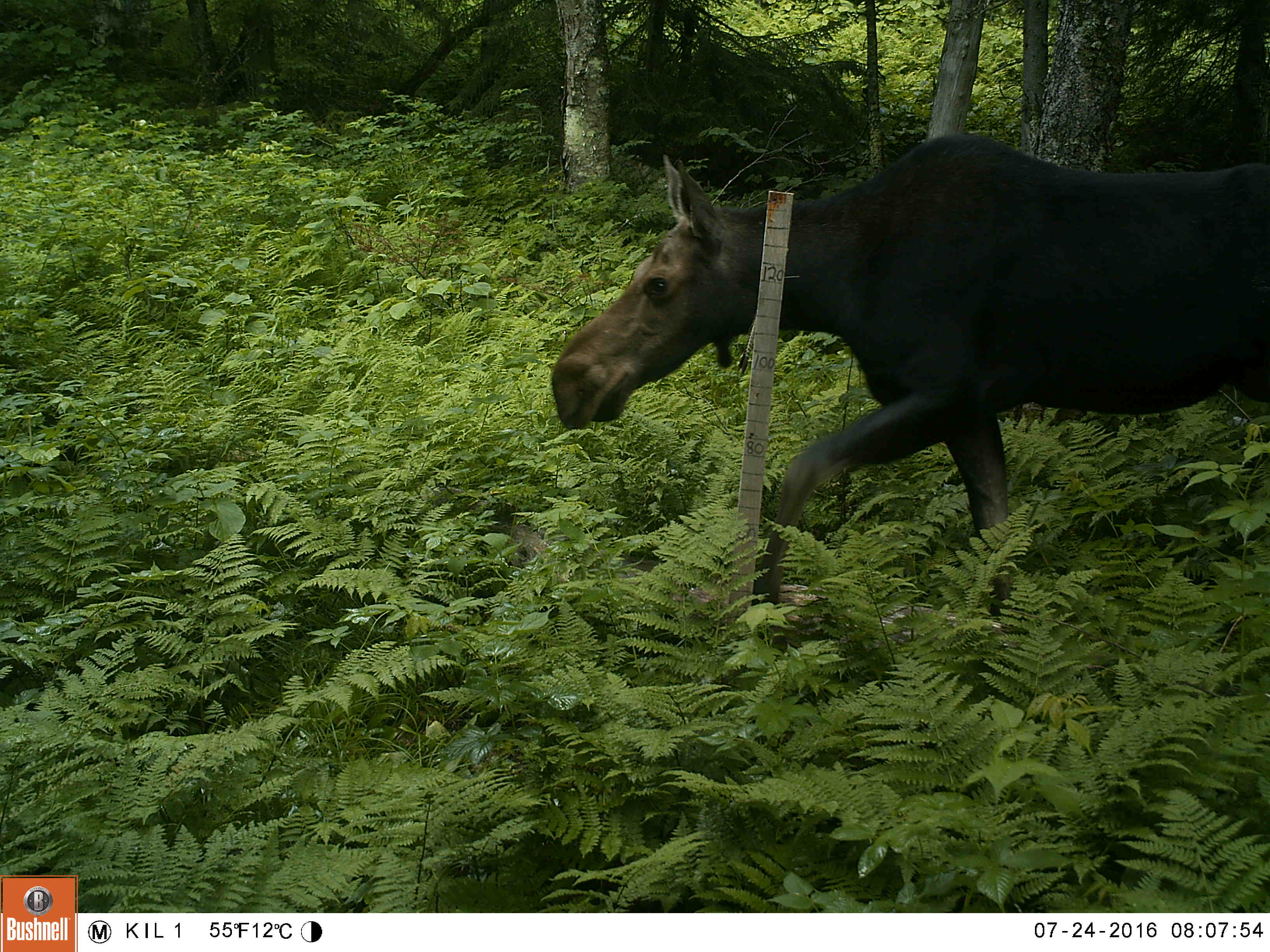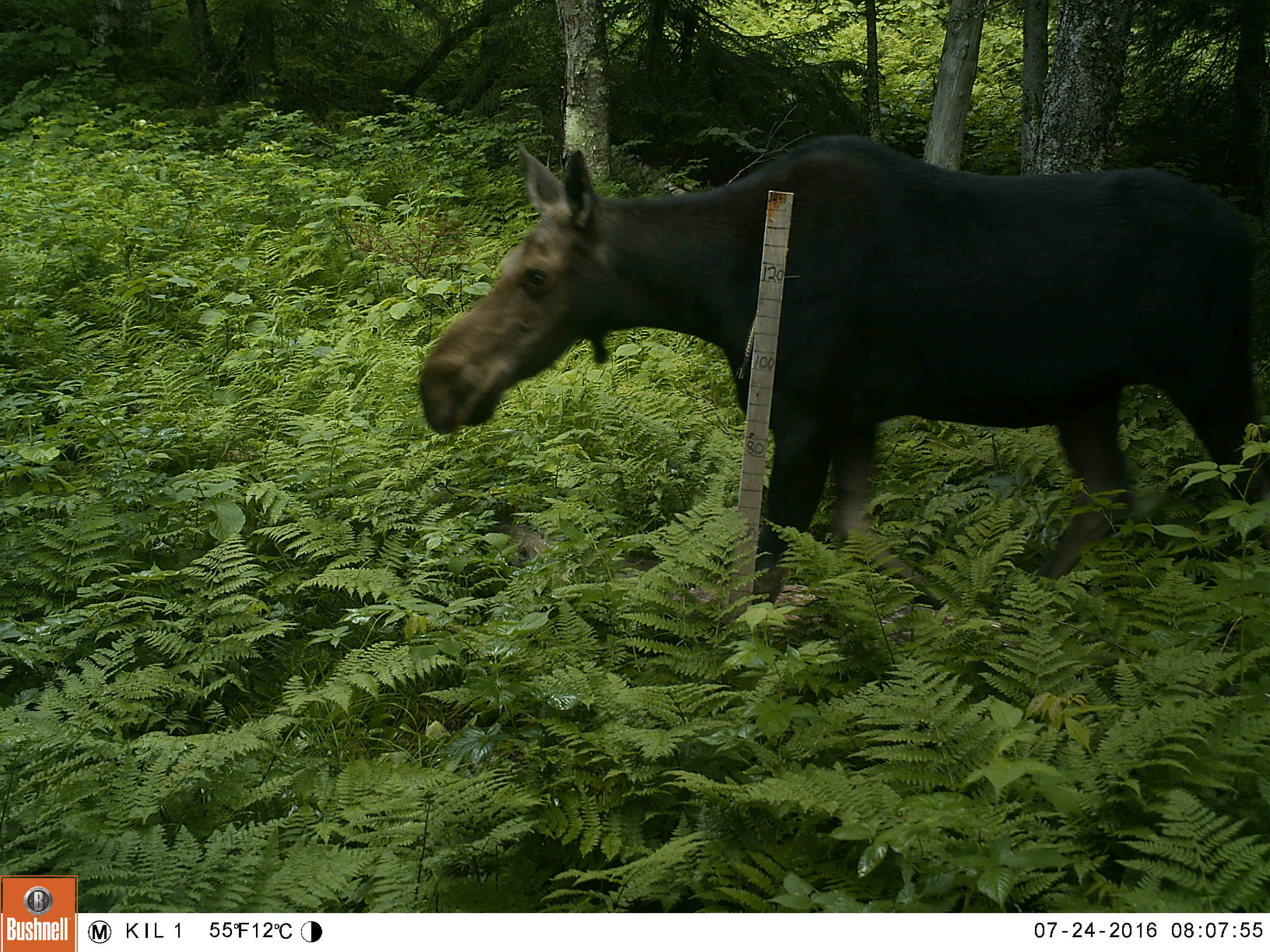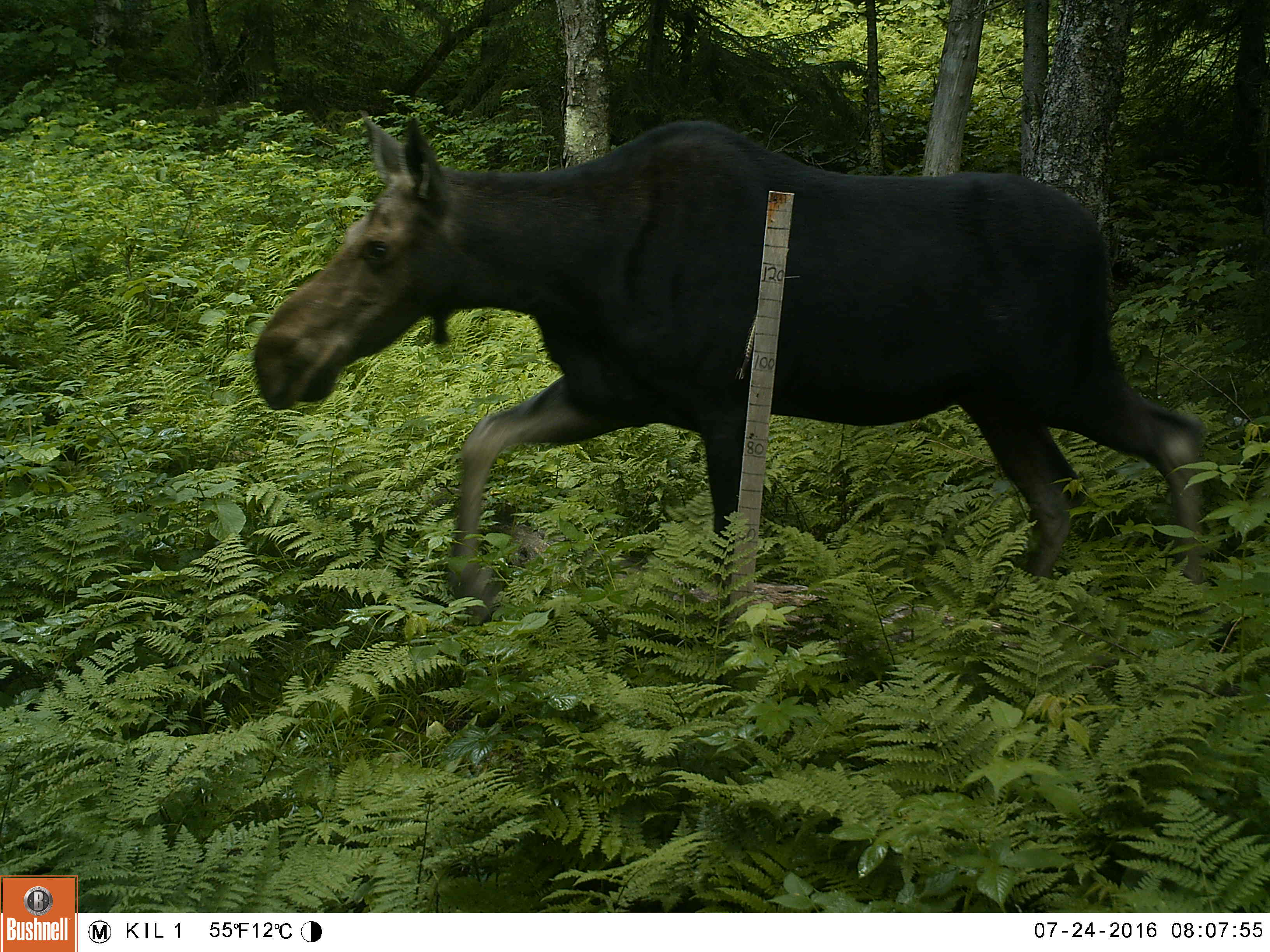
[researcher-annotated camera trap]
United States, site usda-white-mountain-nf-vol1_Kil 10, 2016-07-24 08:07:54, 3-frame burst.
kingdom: Animalia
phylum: Chordata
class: Mammalia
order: Artiodactyla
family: Cervidae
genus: Alces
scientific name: Alces alces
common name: moose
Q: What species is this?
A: Moose (Alces alces).